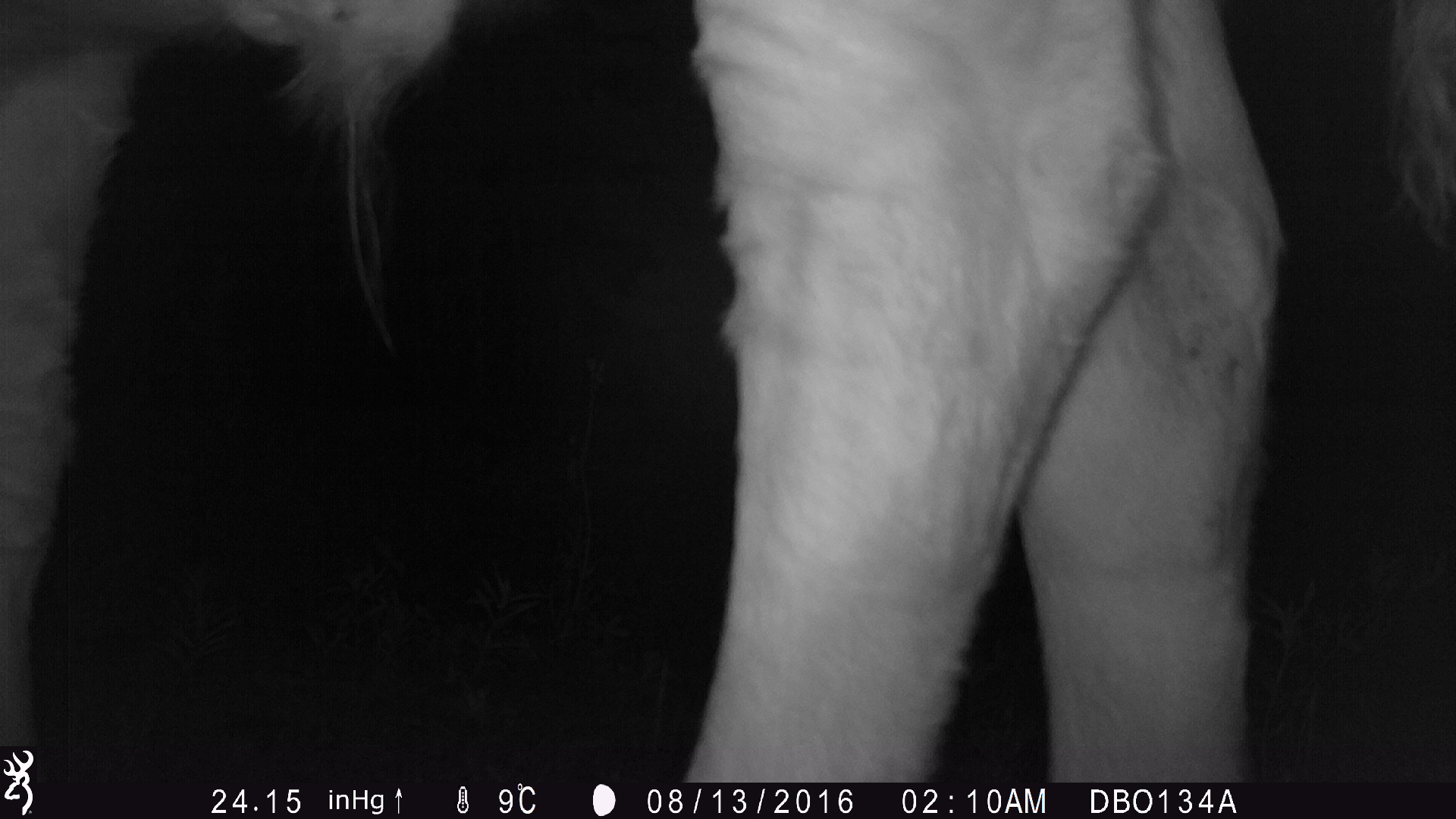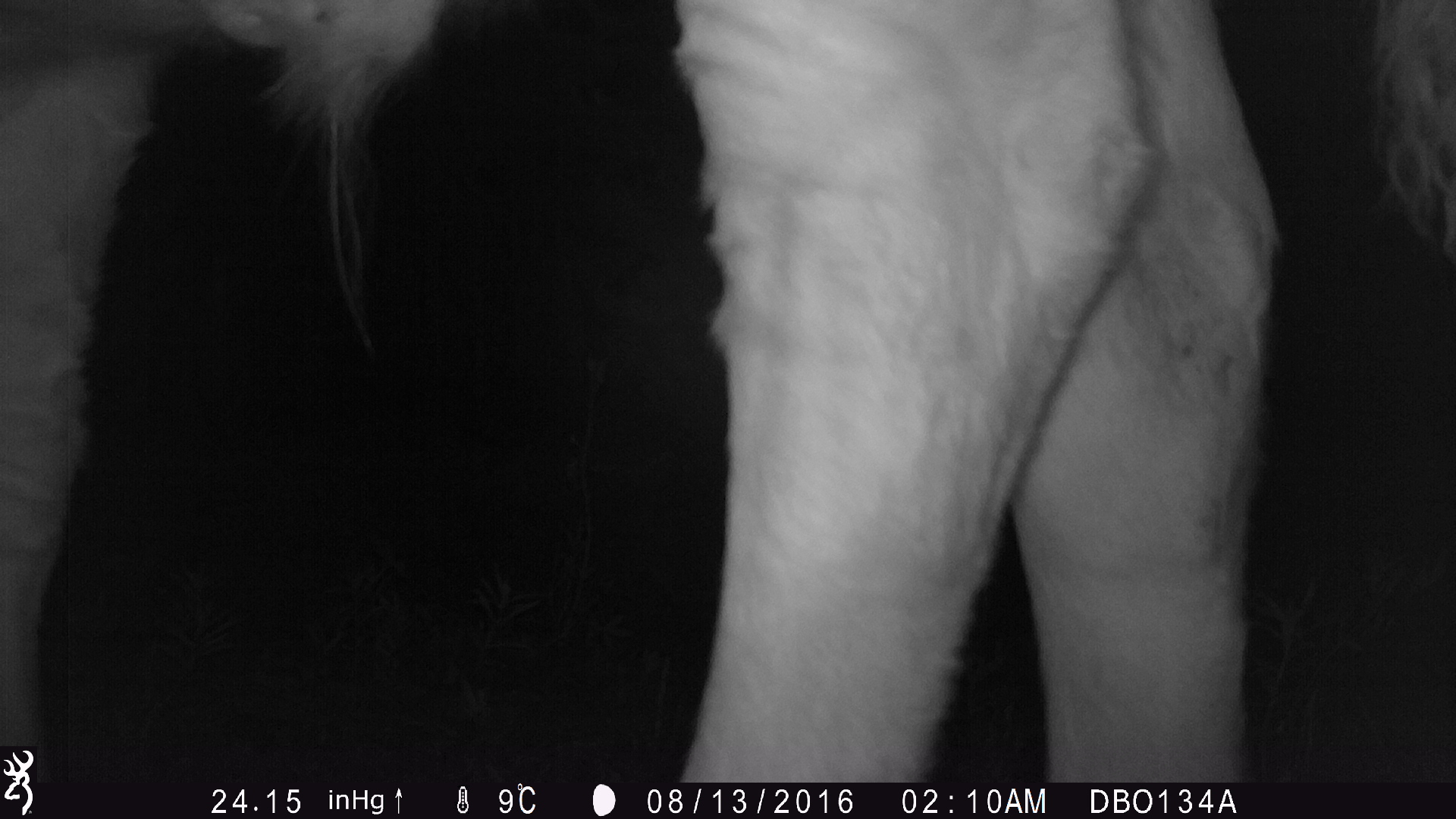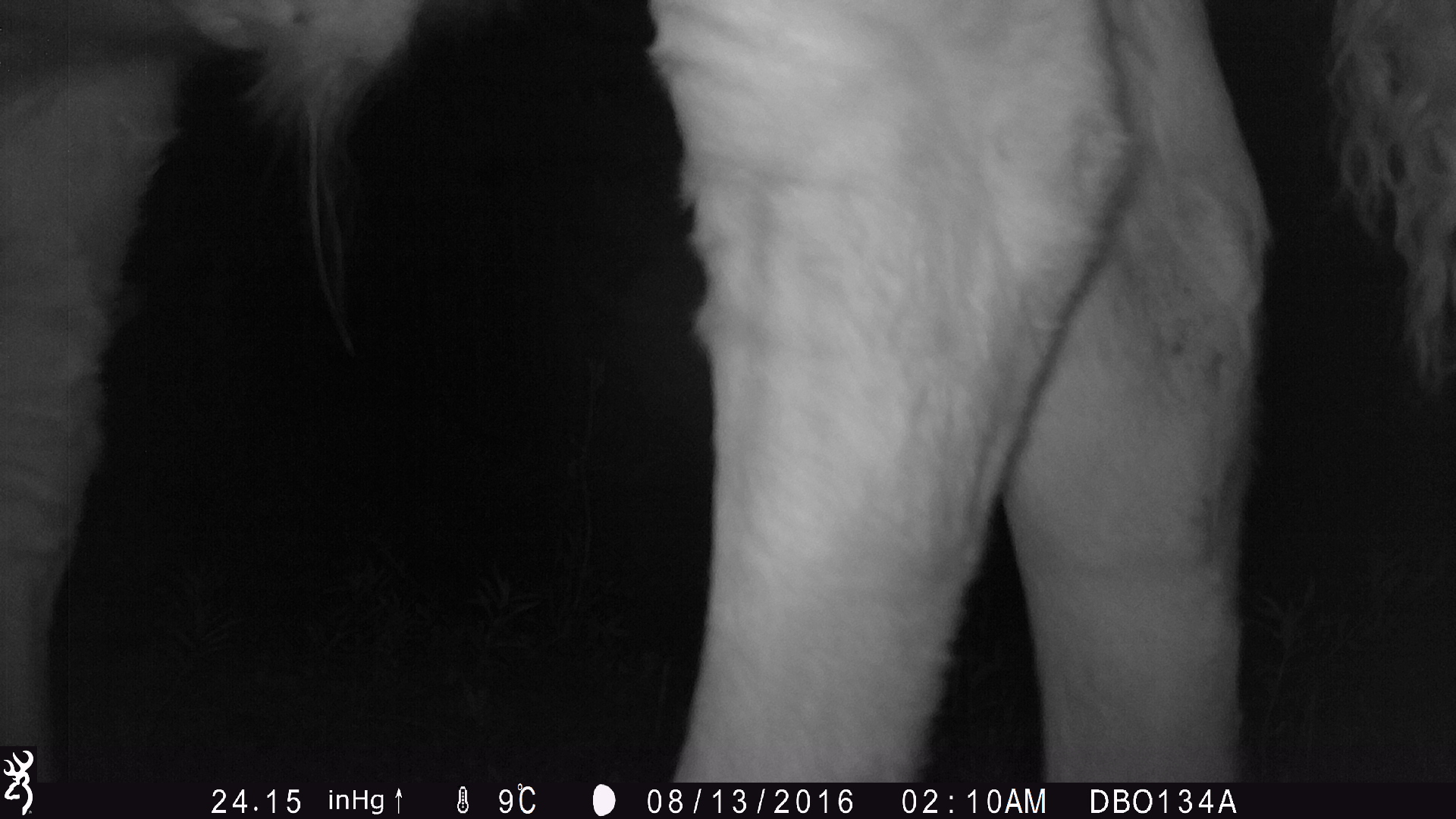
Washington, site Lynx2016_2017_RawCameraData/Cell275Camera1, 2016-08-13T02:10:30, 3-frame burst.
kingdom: Animalia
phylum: Chordata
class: Mammalia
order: Artiodactyla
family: Bovidae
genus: Bos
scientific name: Bos taurus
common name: domestic cattle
Domestic cattle (Bos taurus). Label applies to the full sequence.